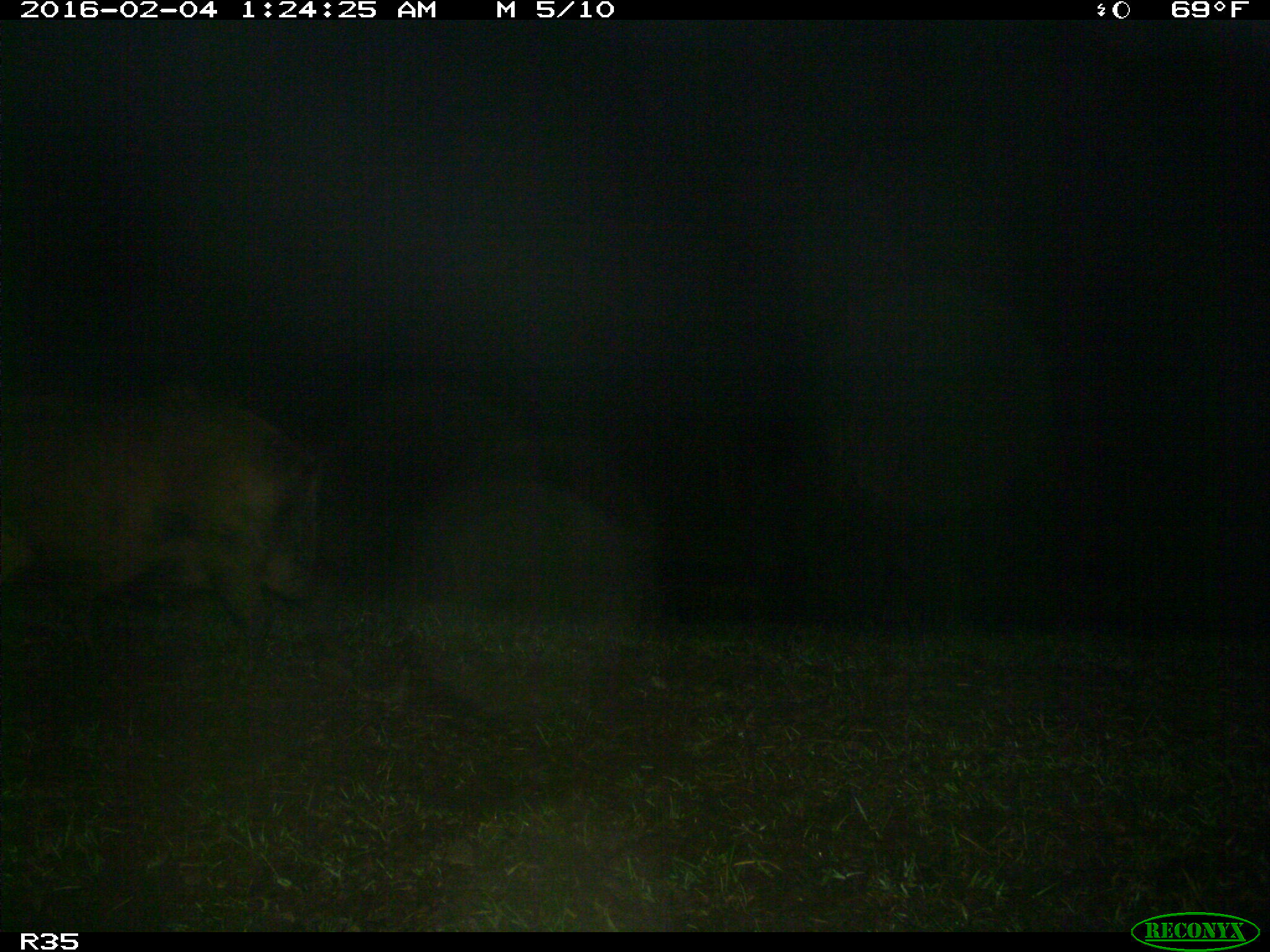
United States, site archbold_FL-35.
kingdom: Animalia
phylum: Chordata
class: Mammalia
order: Artiodactyla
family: Suidae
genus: Sus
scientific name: Sus scrofa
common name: wild boar